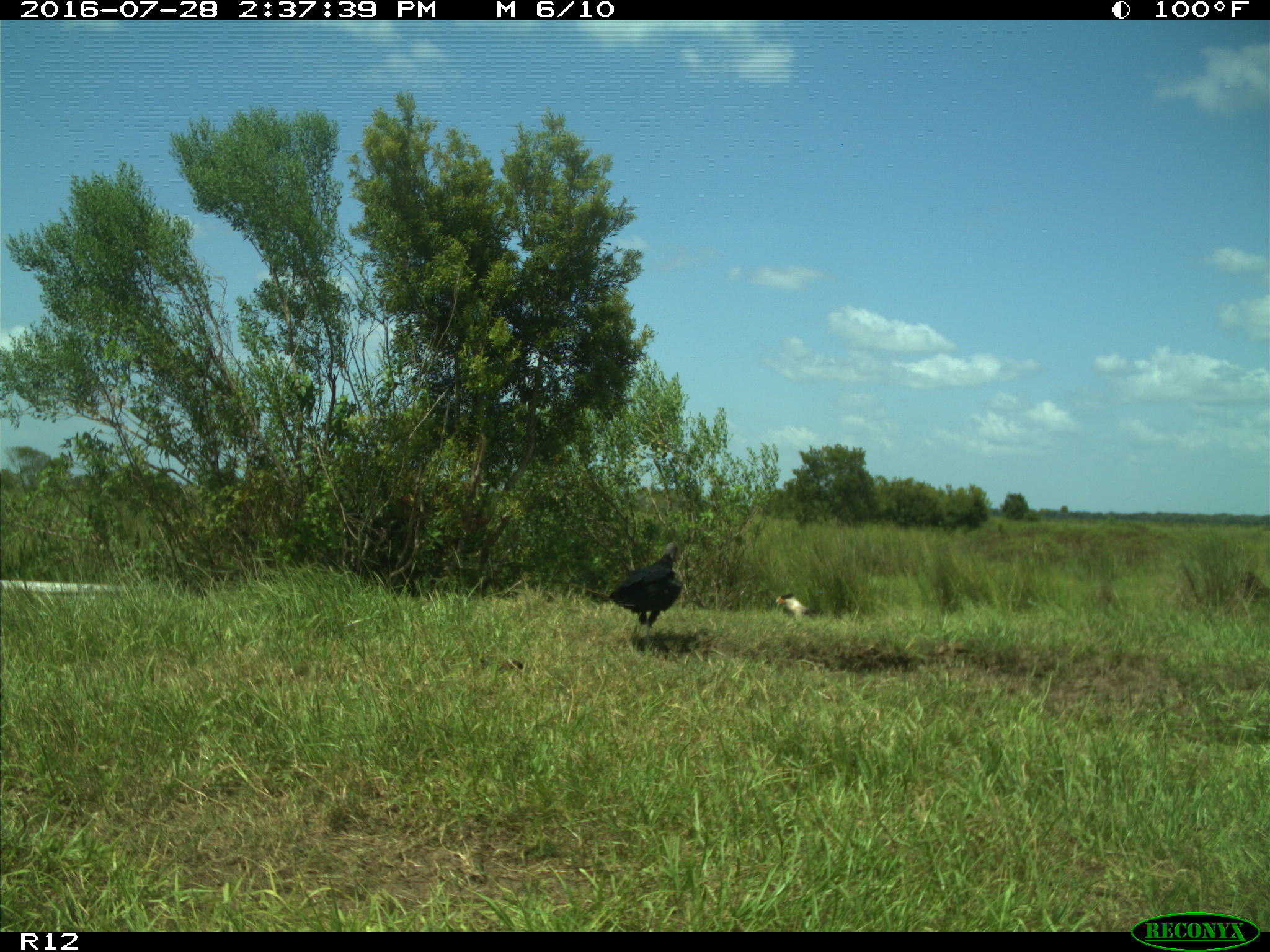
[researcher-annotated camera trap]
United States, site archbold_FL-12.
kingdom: Animalia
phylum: Chordata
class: Aves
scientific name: Aves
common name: birds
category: unidentified bird